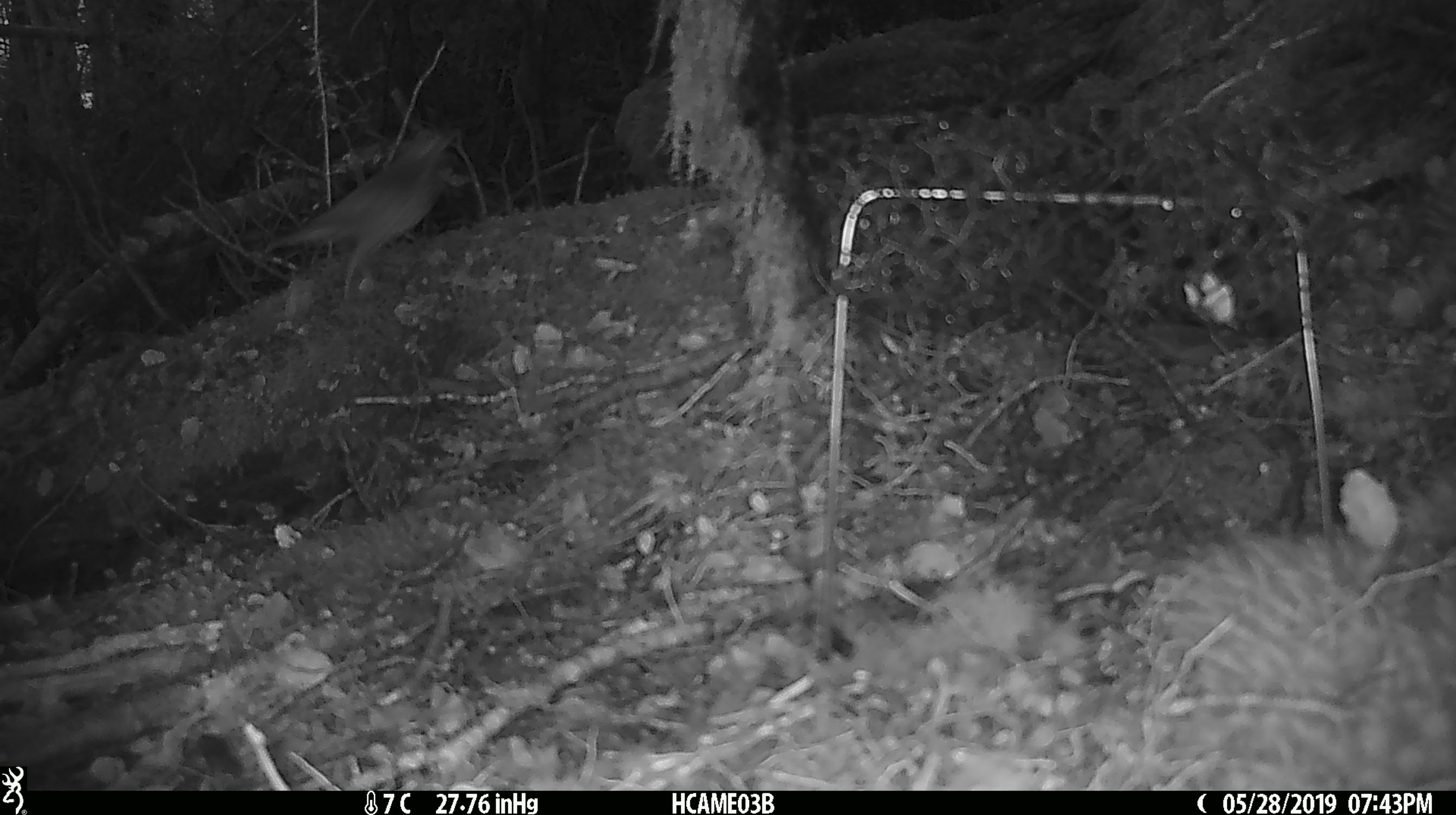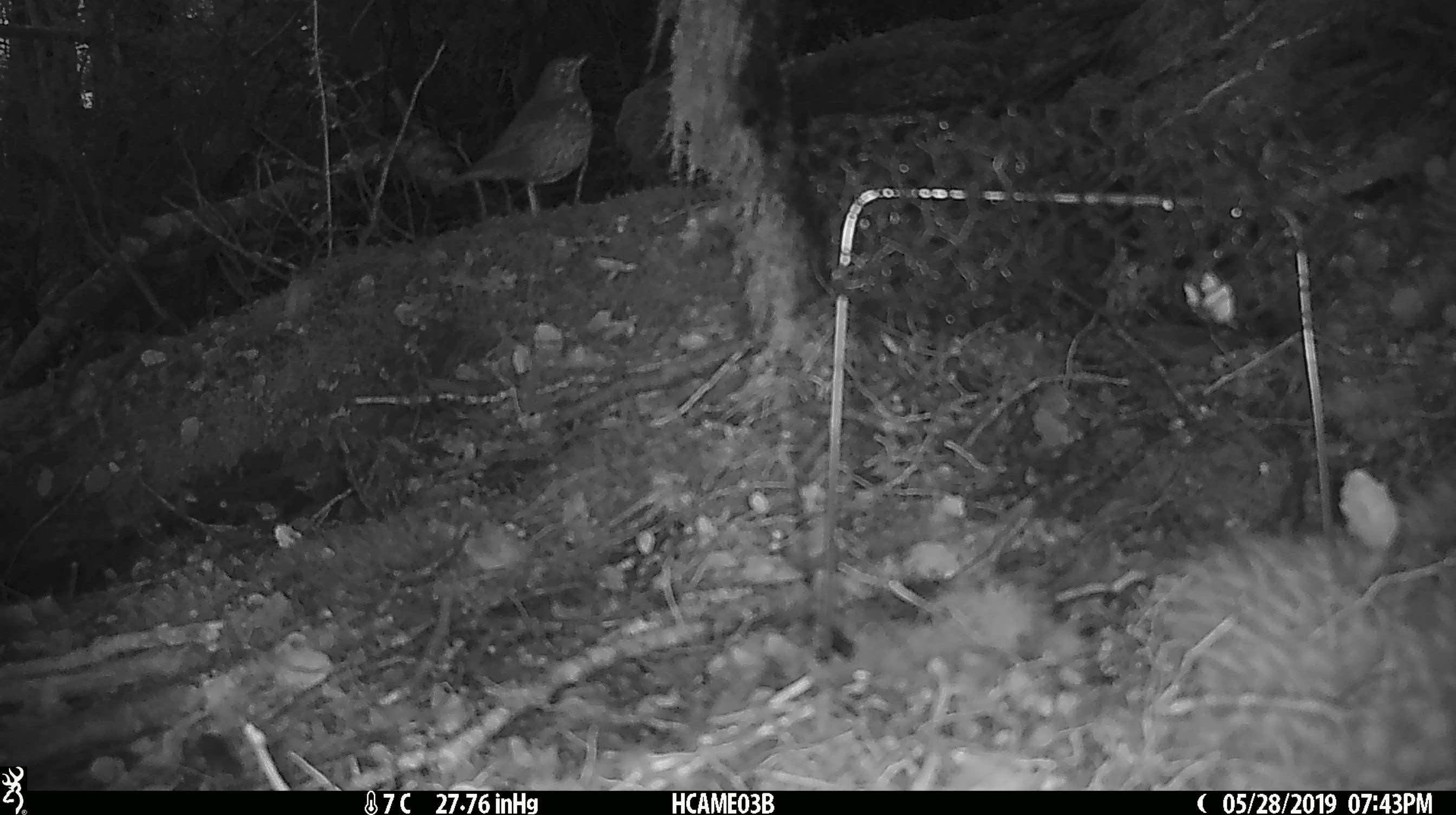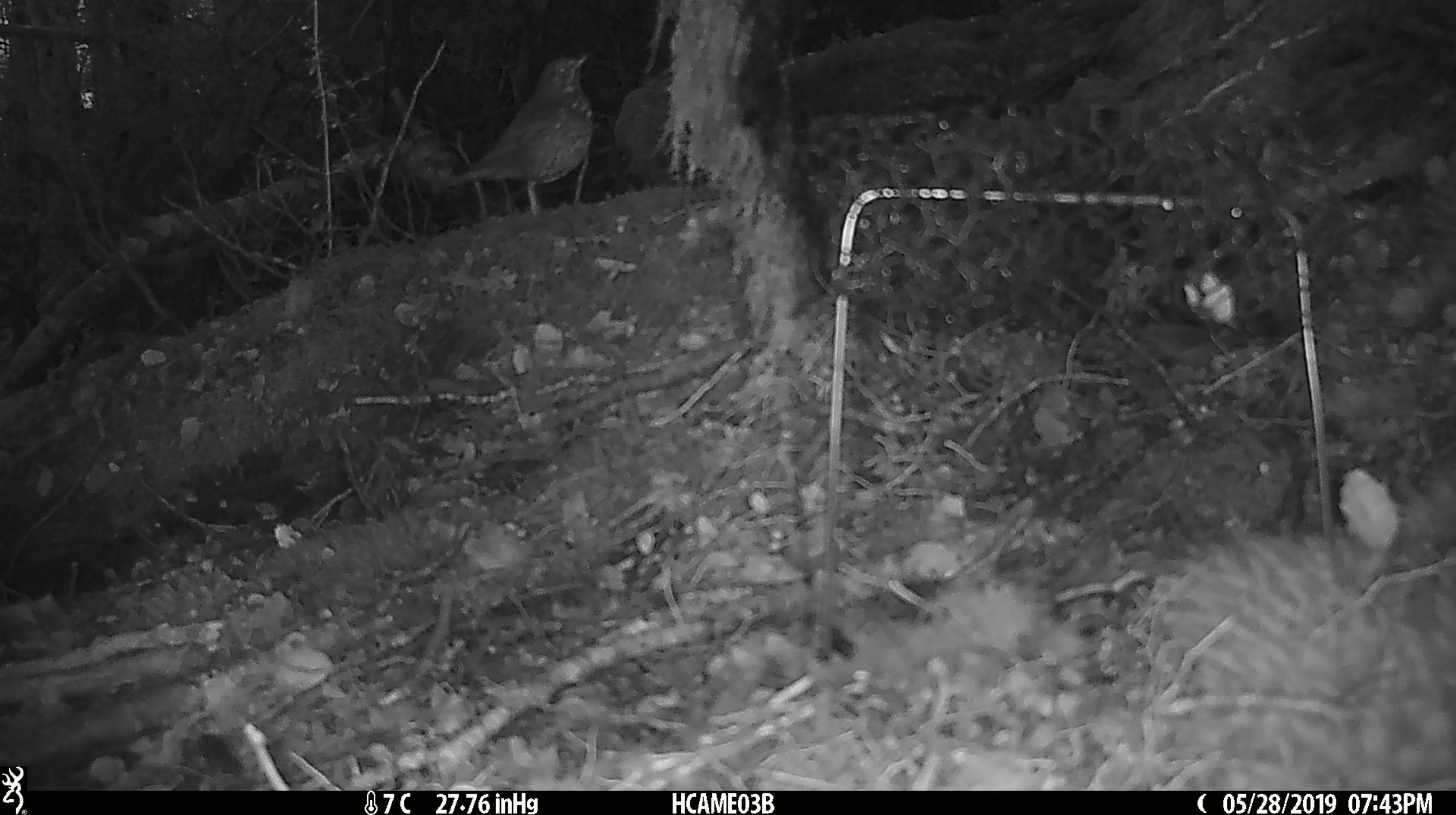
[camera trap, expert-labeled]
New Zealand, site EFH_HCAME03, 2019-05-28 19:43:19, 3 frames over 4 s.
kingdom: Animalia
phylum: Chordata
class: Aves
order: Passeriformes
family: Turdidae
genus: Turdus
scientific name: Turdus philomelos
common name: song thrush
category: thrush